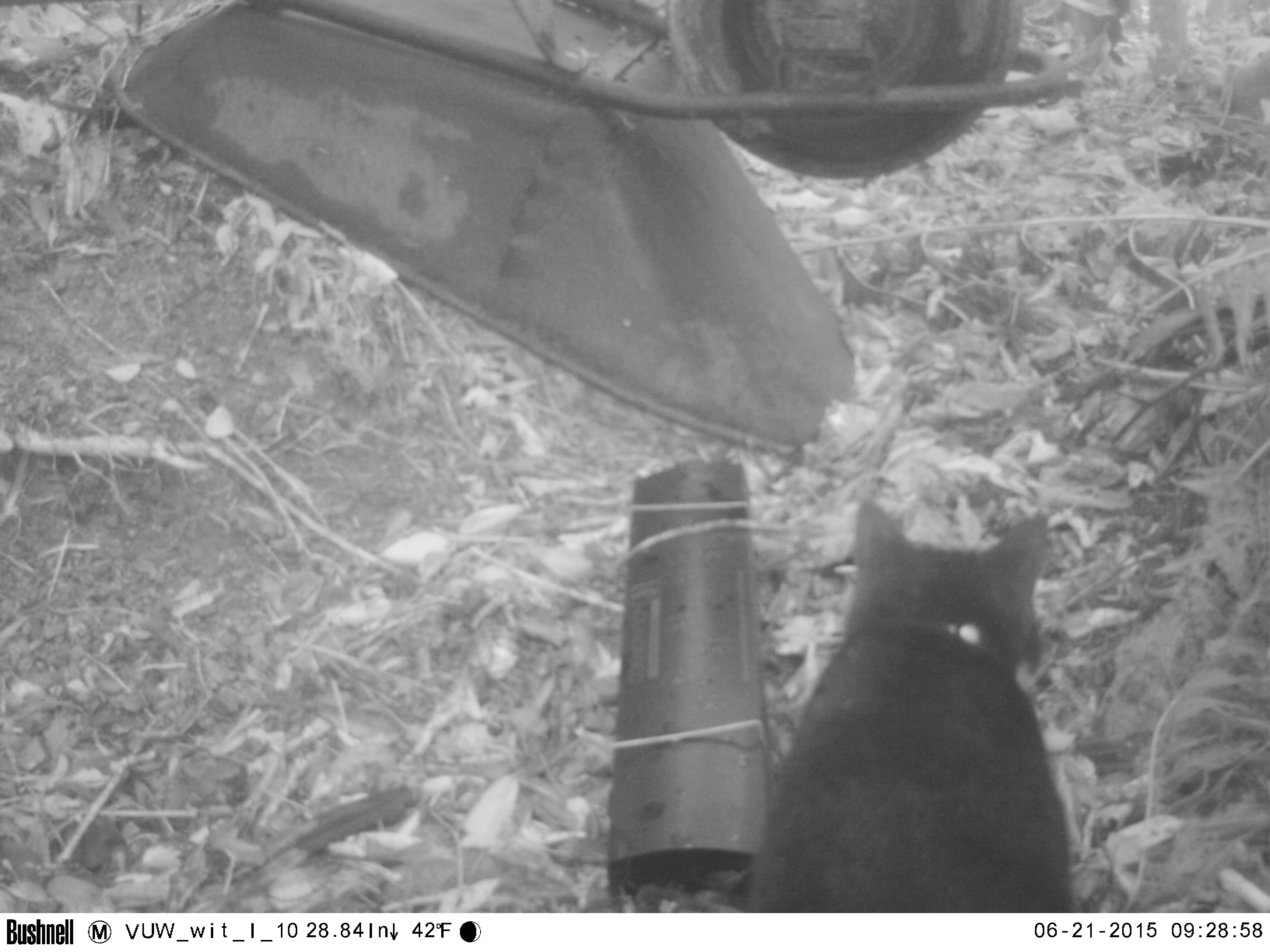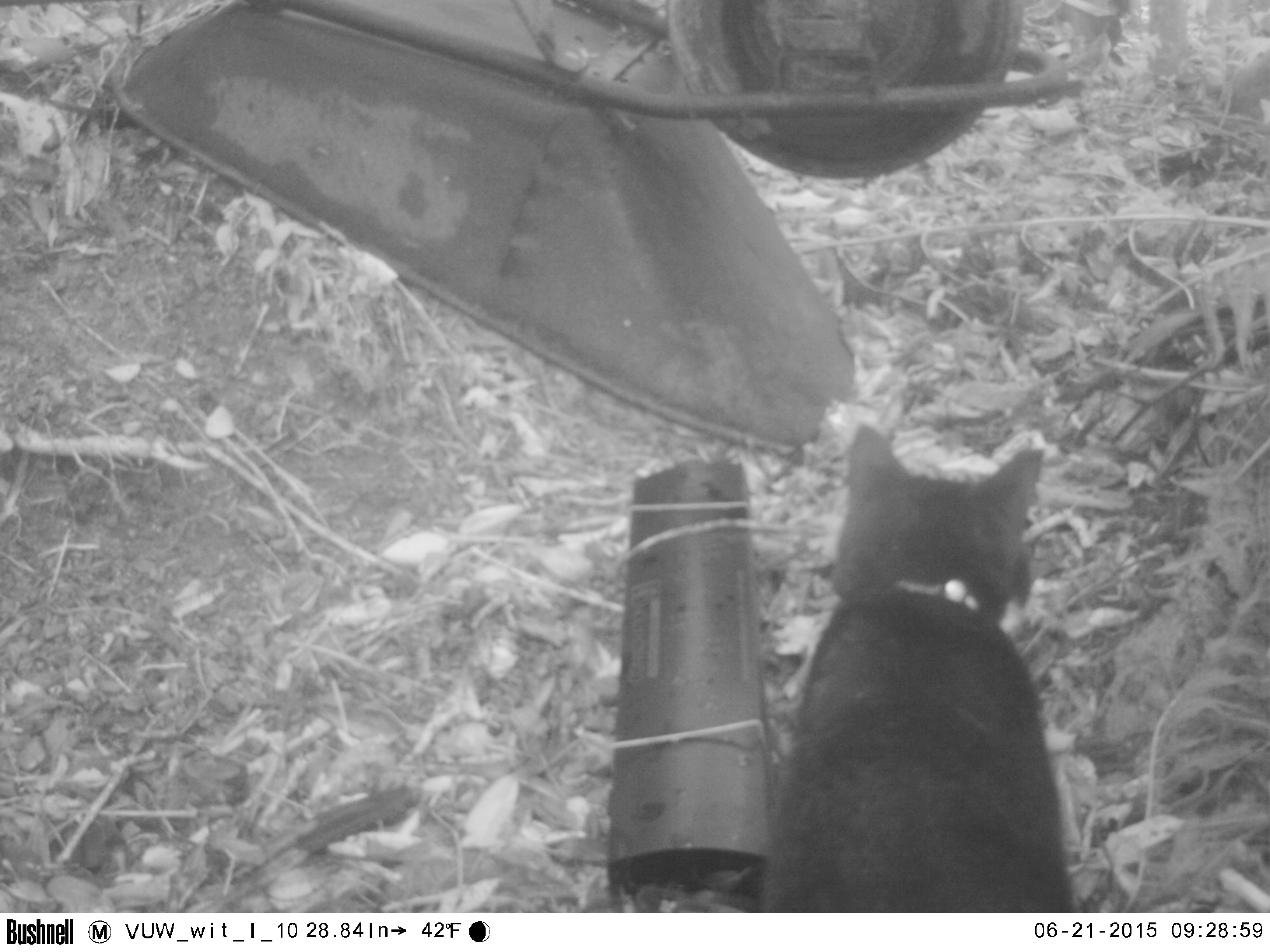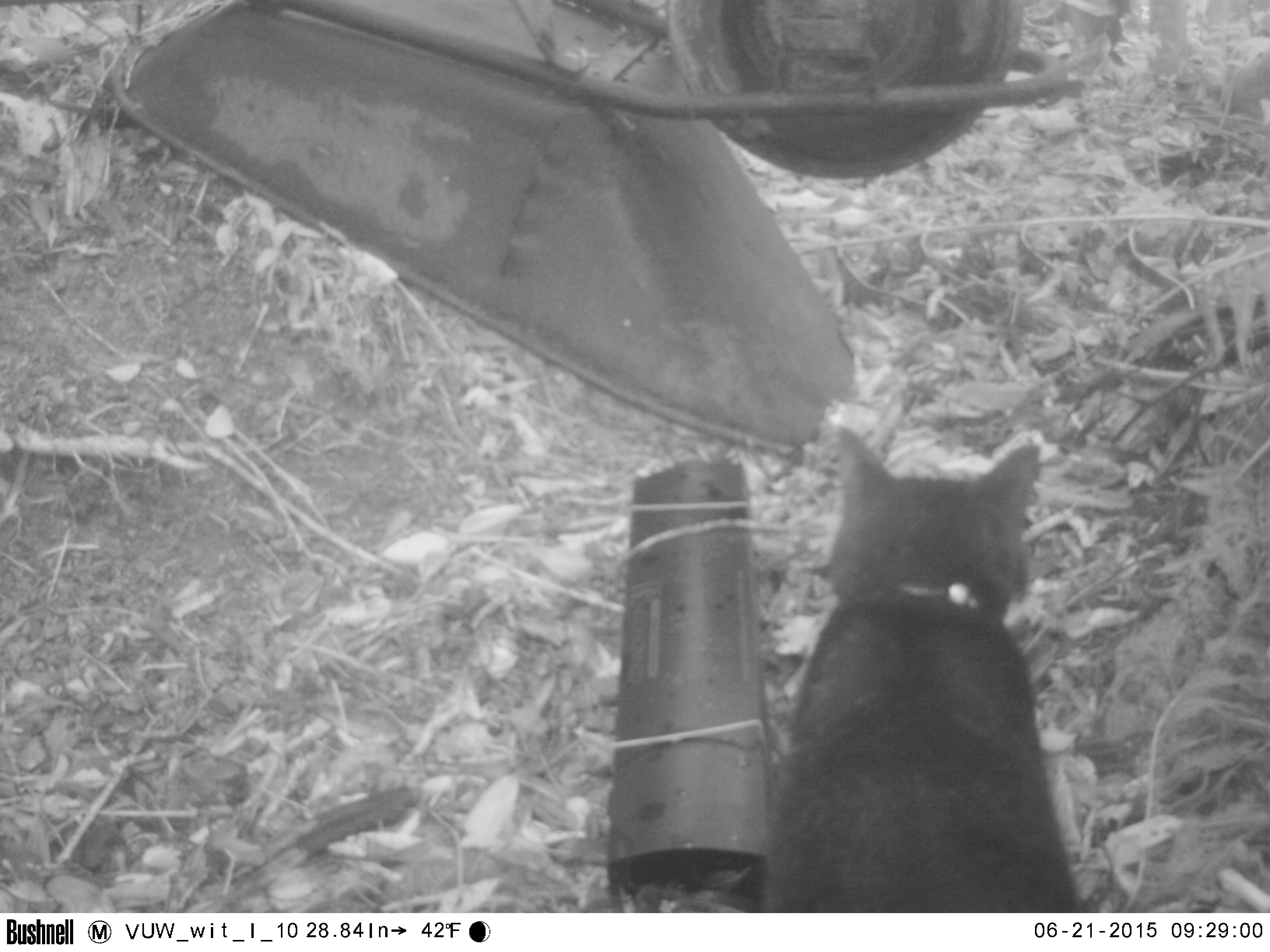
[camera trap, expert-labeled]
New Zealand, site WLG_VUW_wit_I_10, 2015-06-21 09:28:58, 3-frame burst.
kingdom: Animalia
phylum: Chordata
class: Mammalia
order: Carnivora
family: Felidae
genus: Felis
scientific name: Felis catus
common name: domestic cat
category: cat